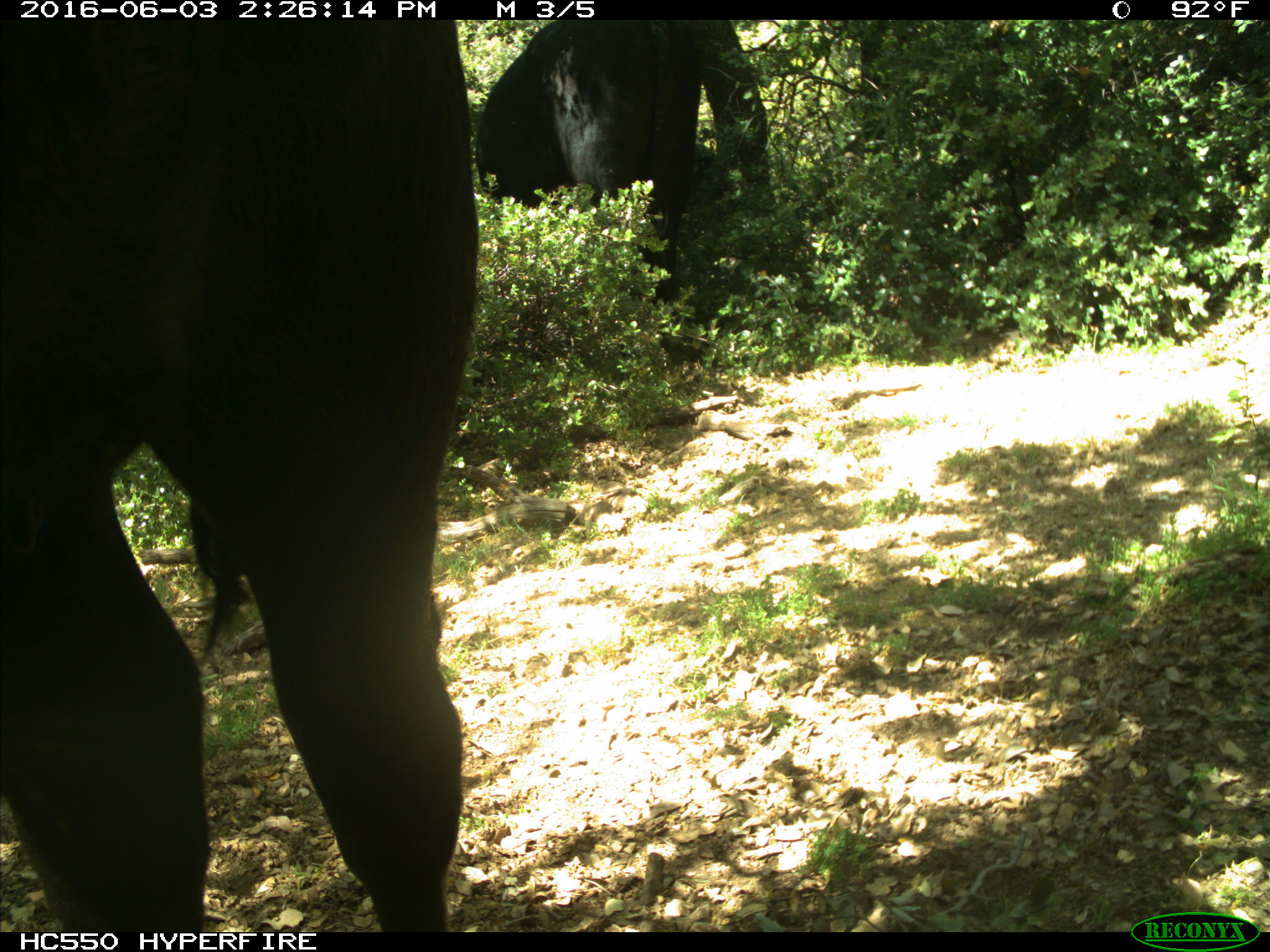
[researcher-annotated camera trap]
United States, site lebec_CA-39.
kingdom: Animalia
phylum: Chordata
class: Mammalia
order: Artiodactyla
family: Bovidae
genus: Bos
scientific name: Bos taurus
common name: domestic cow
Bos taurus (domestic cow).